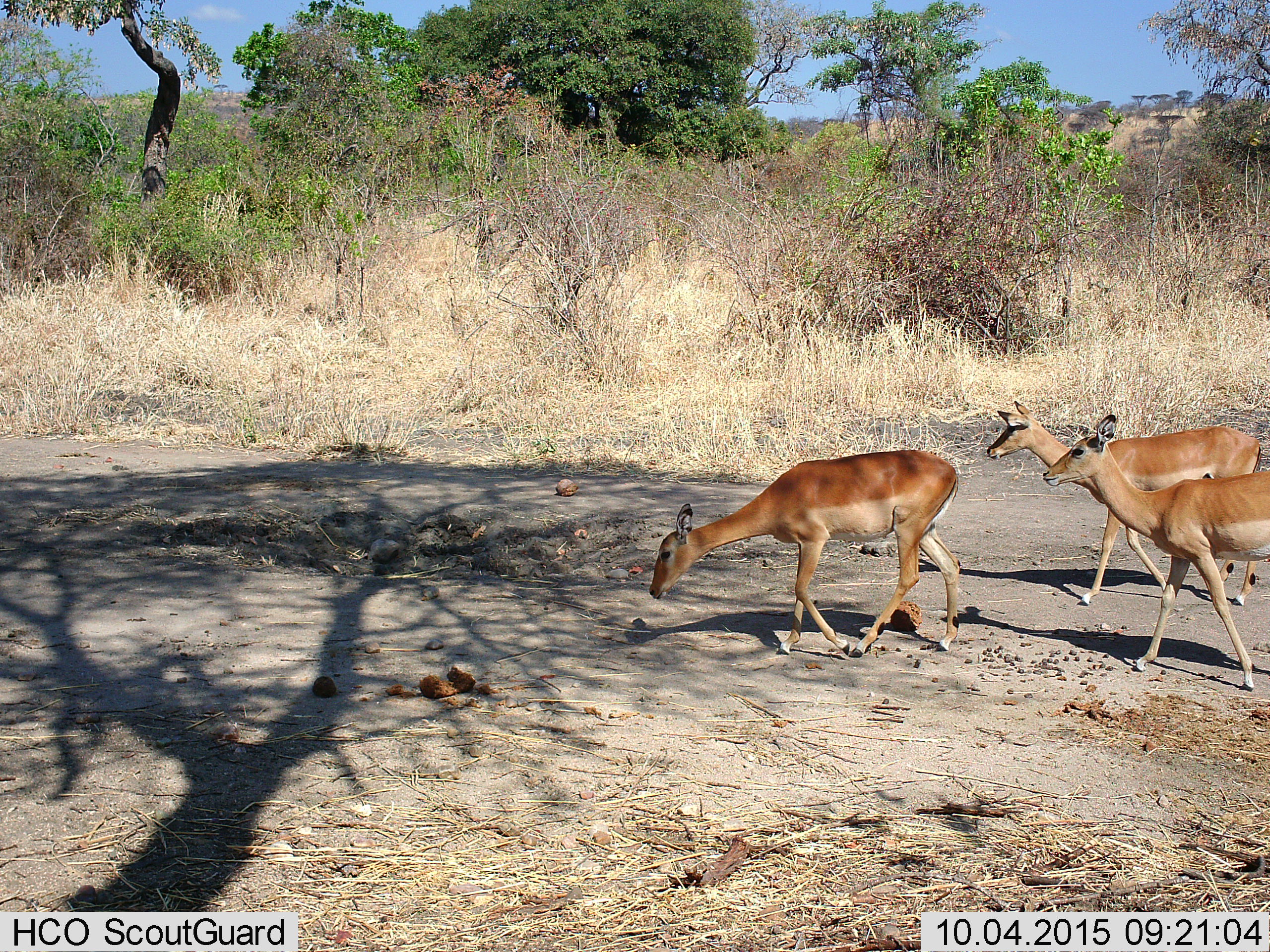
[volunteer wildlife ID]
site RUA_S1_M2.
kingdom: Animalia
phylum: Chordata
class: Mammalia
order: Artiodactyla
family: Bovidae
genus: Aepyceros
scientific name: Aepyceros melampus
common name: impala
Impala (Aepyceros melampus), count 3. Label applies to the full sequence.